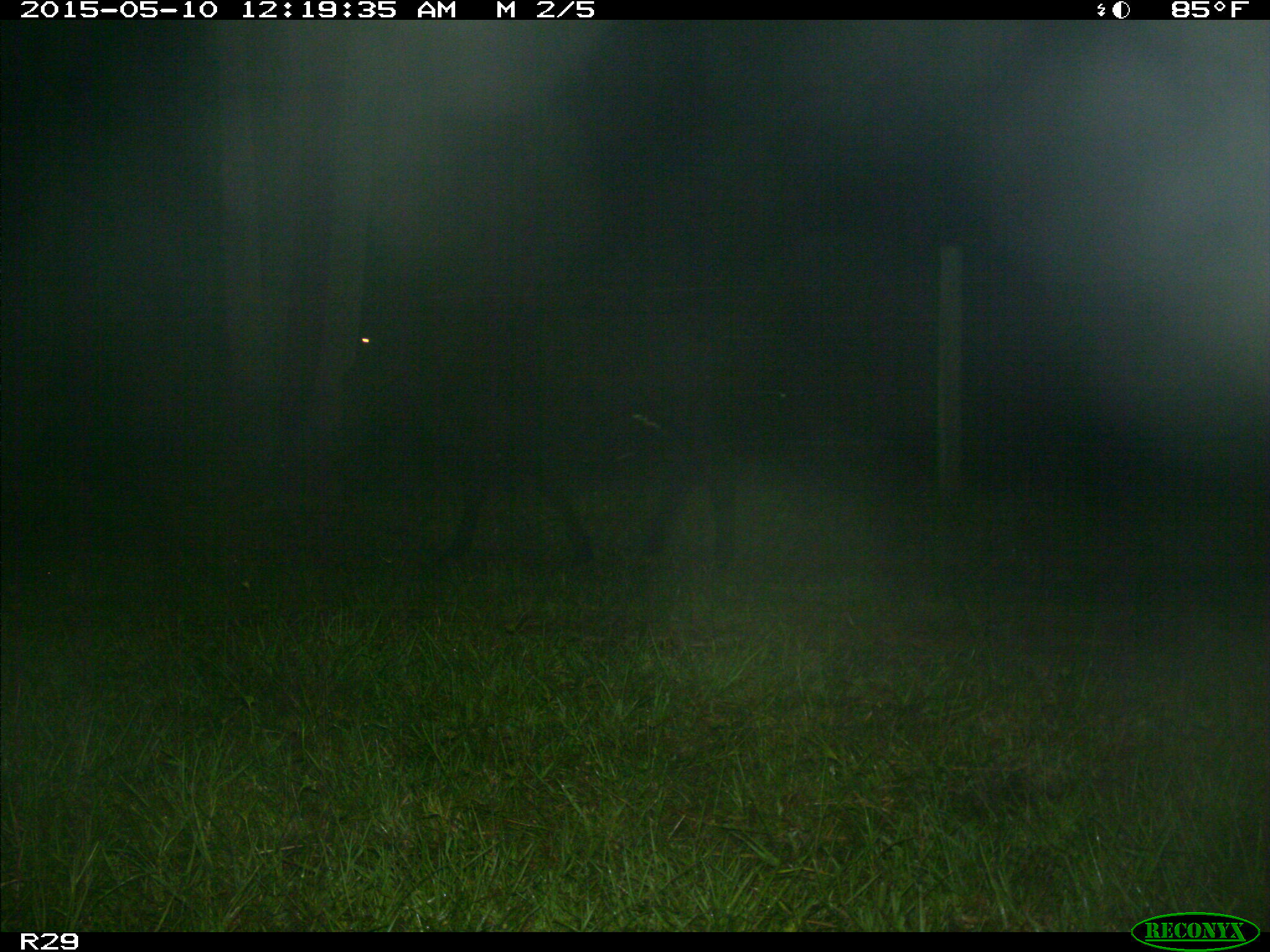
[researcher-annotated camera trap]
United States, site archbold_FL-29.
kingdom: Animalia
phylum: Chordata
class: Mammalia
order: Artiodactyla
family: Bovidae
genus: Bos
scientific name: Bos taurus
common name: domestic cow